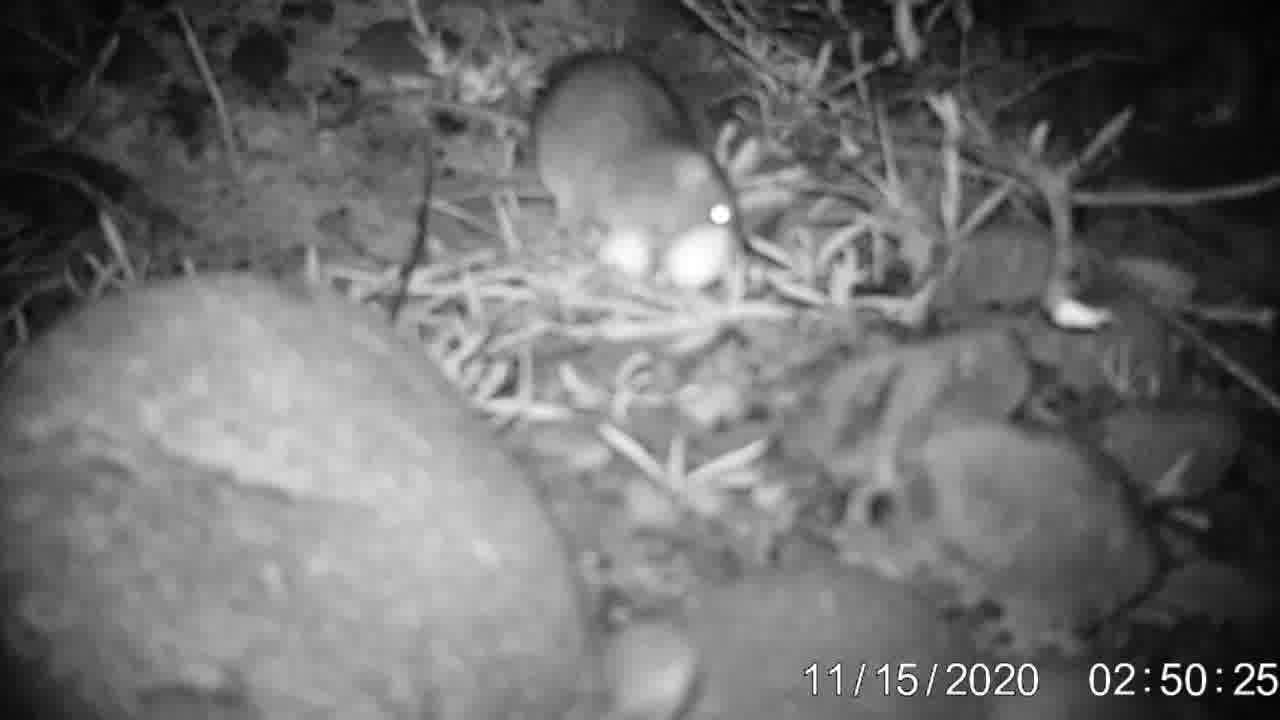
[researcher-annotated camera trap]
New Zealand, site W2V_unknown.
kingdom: Animalia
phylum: Chordata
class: Mammalia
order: Rodentia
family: Muridae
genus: Rattus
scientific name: Rattus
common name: rat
Rat (Rattus).